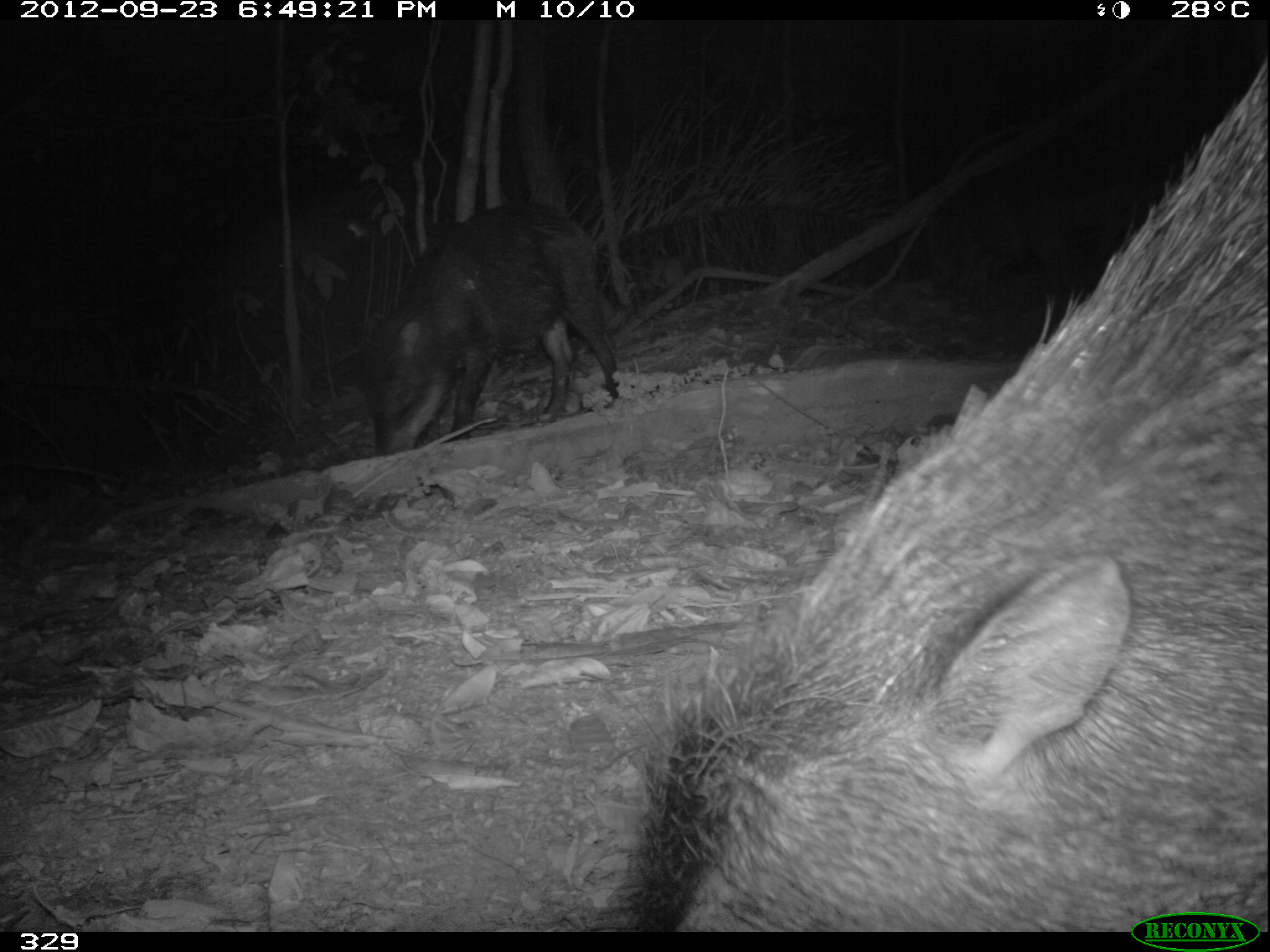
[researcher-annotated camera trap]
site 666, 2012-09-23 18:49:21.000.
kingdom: Animalia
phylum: Chordata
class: Mammalia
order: Artiodactyla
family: Tayassuidae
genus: Tayassu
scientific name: Tayassu pecari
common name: white-lipped peccary